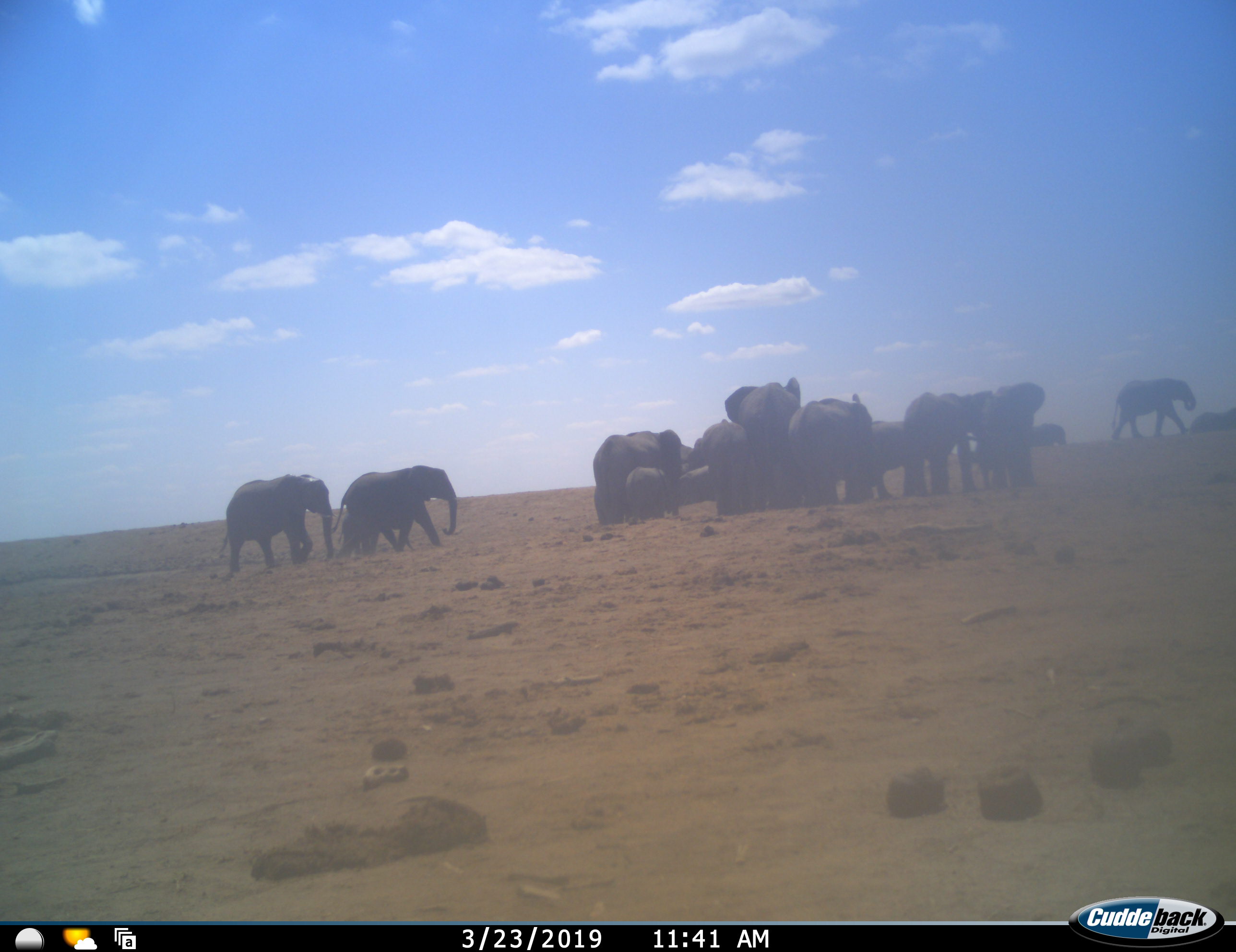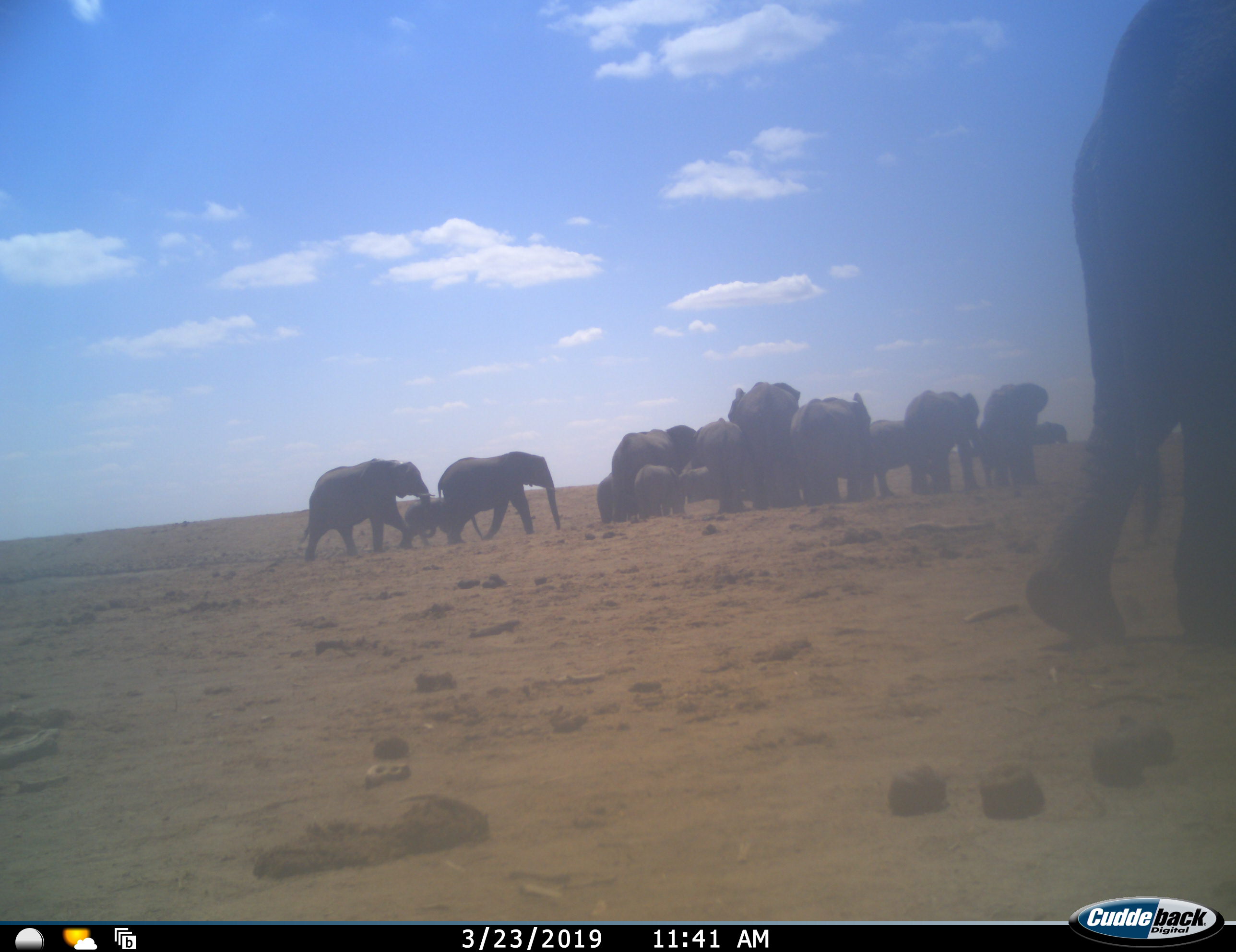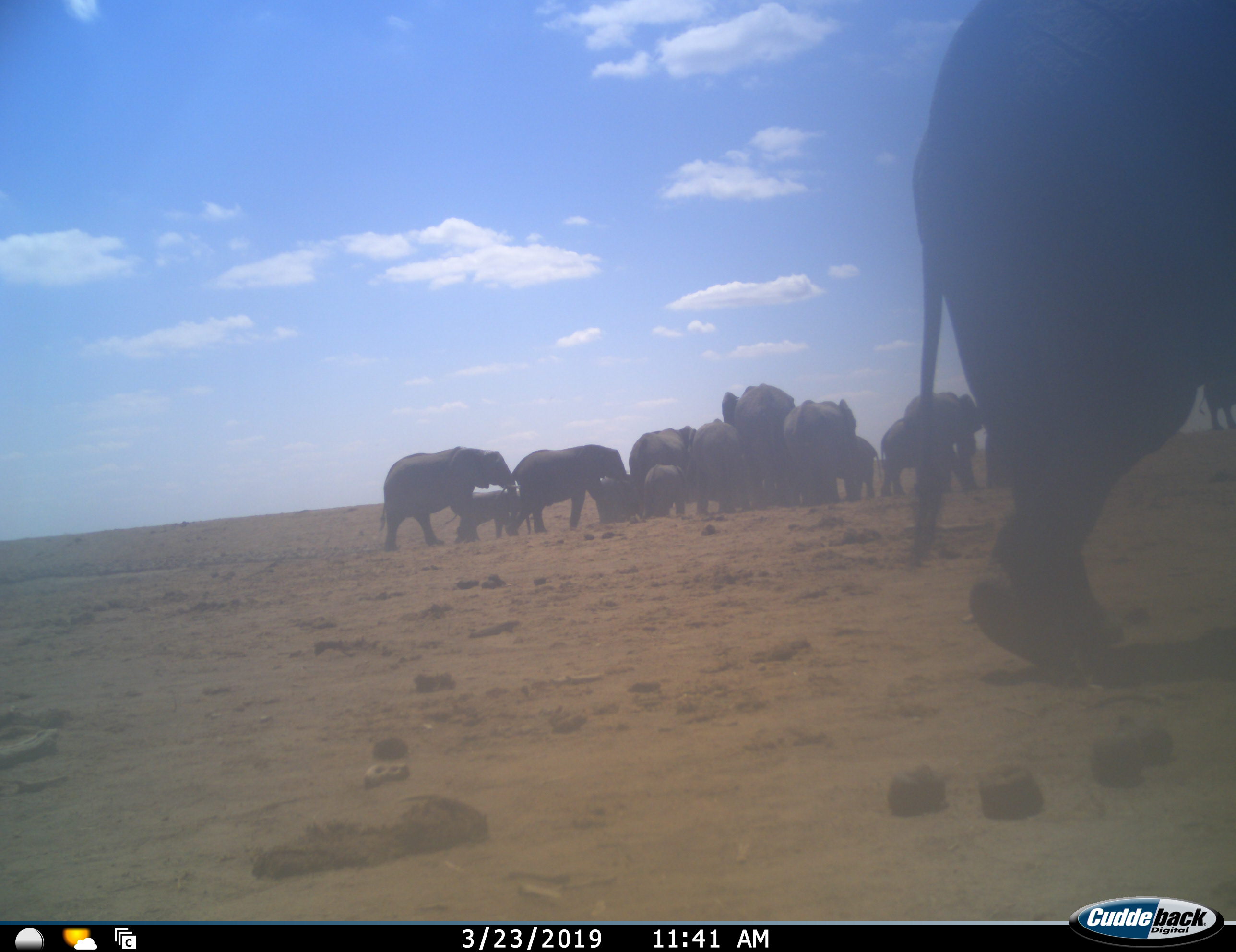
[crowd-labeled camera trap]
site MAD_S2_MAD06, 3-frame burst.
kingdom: Animalia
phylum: Chordata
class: Mammalia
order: Proboscidea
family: Elephantidae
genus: Loxodonta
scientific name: Loxodonta africana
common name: african bush elephant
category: elephant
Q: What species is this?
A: Elephant (african bush elephant) (Loxodonta africana).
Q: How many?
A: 11-50.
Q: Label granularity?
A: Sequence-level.